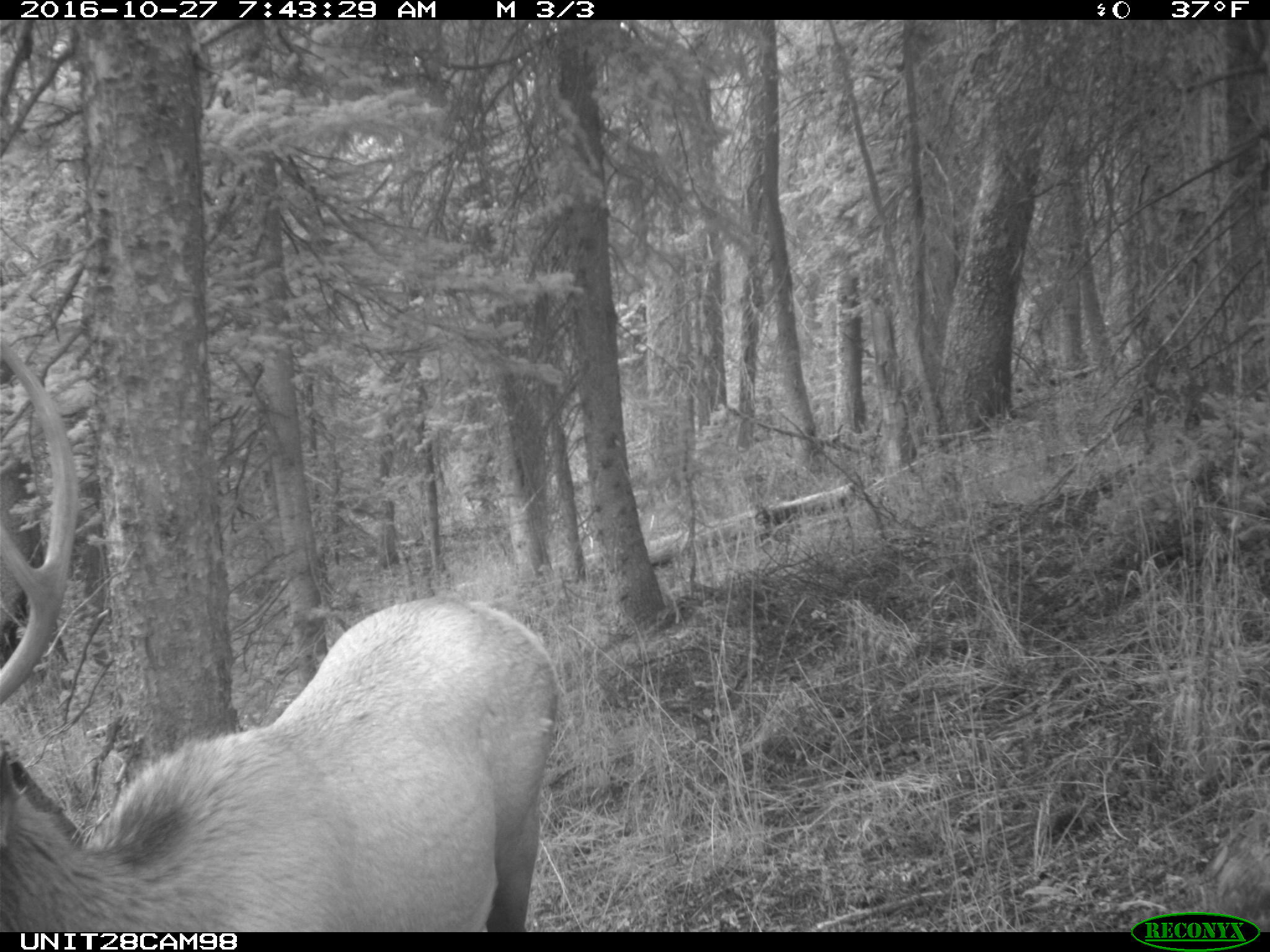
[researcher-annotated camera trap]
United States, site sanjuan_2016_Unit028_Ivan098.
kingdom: Animalia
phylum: Chordata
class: Mammalia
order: Artiodactyla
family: Cervidae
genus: Cervus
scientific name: Cervus elaphus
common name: red deer